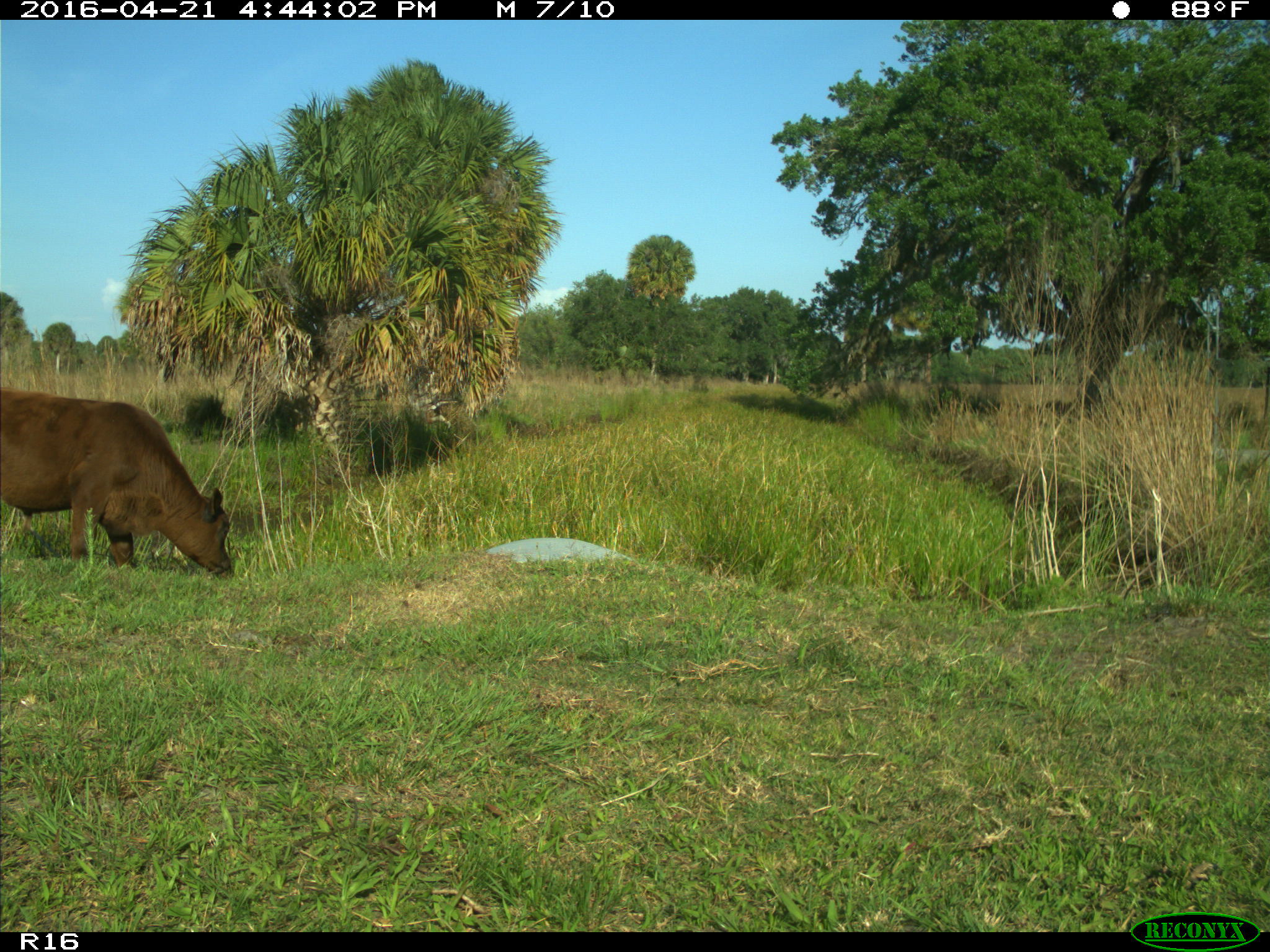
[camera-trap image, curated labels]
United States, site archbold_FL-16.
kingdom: Animalia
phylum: Chordata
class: Mammalia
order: Artiodactyla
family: Bovidae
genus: Bos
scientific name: Bos taurus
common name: domestic cow